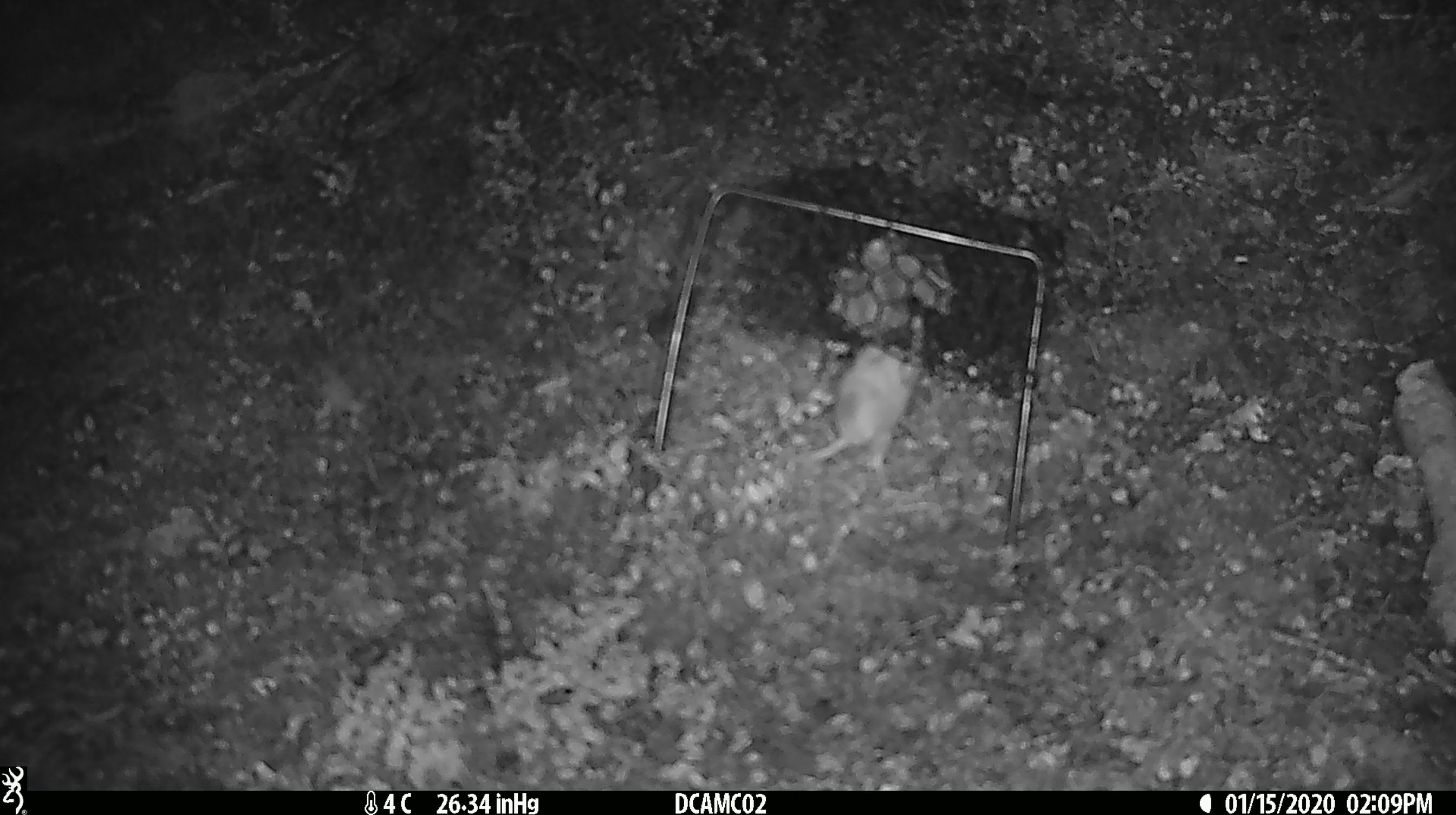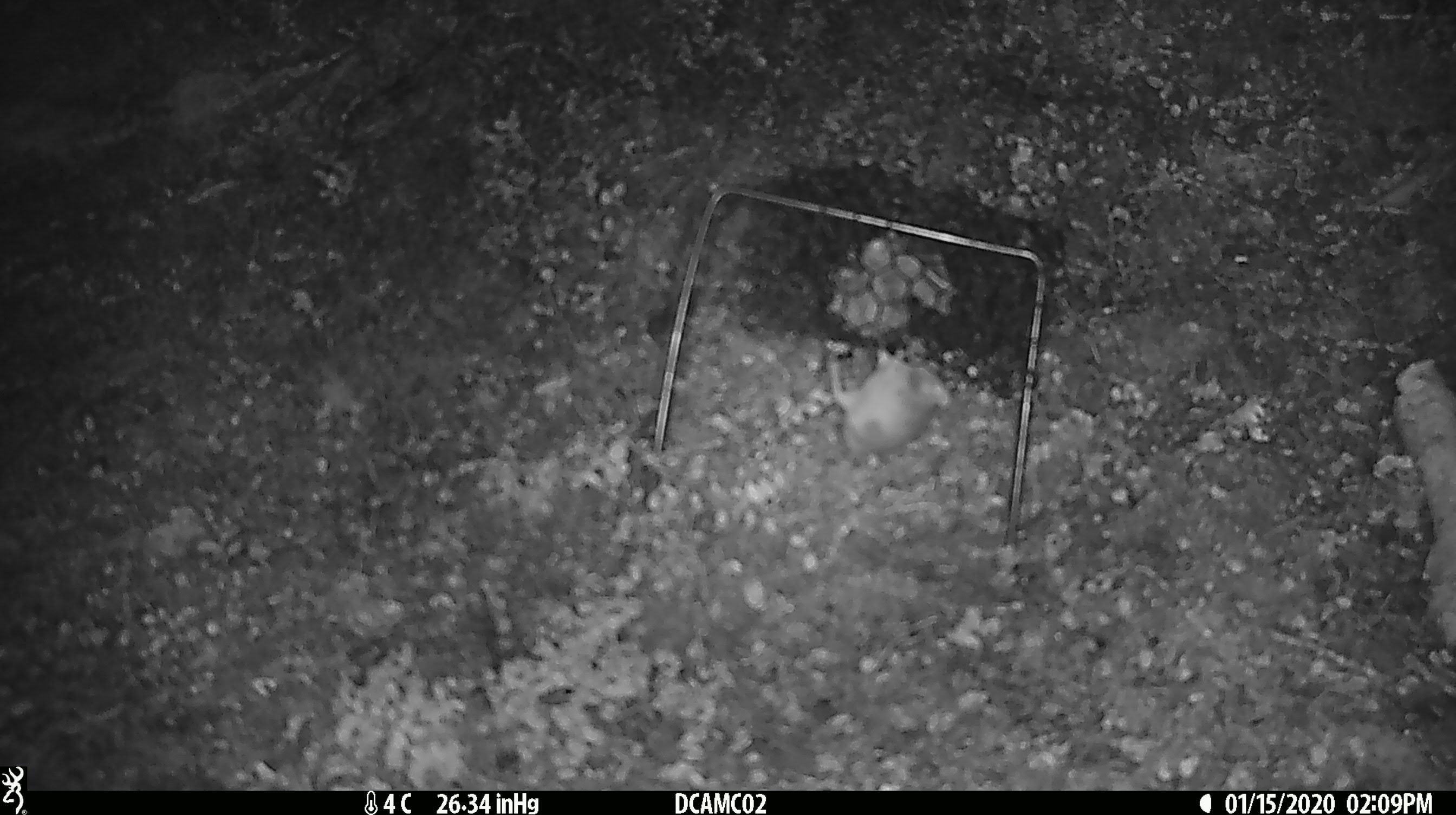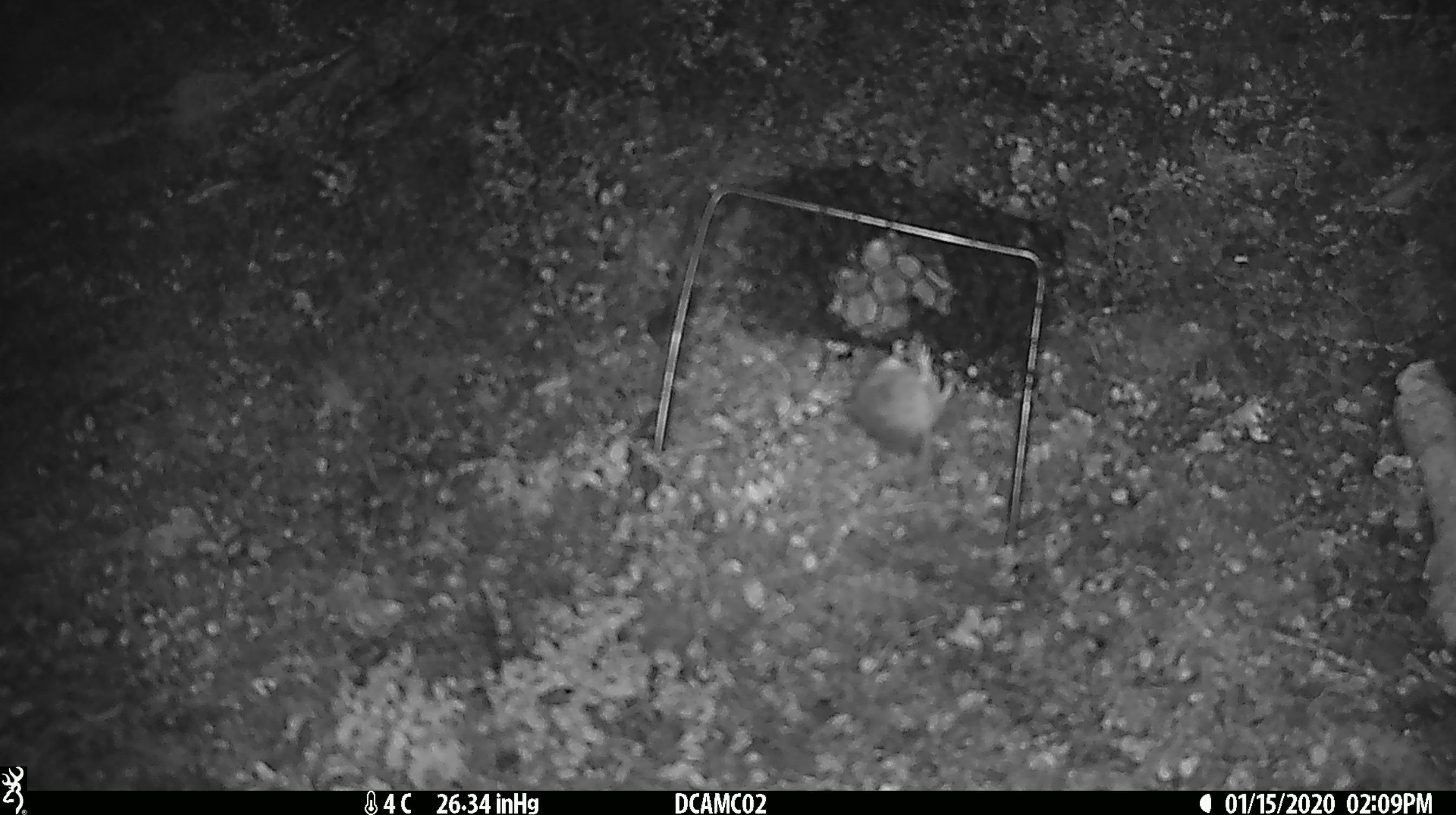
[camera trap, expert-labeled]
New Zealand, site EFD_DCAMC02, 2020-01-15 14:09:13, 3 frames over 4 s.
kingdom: Animalia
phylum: Chordata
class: Mammalia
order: Rodentia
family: Muridae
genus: Mus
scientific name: Mus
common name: mouse